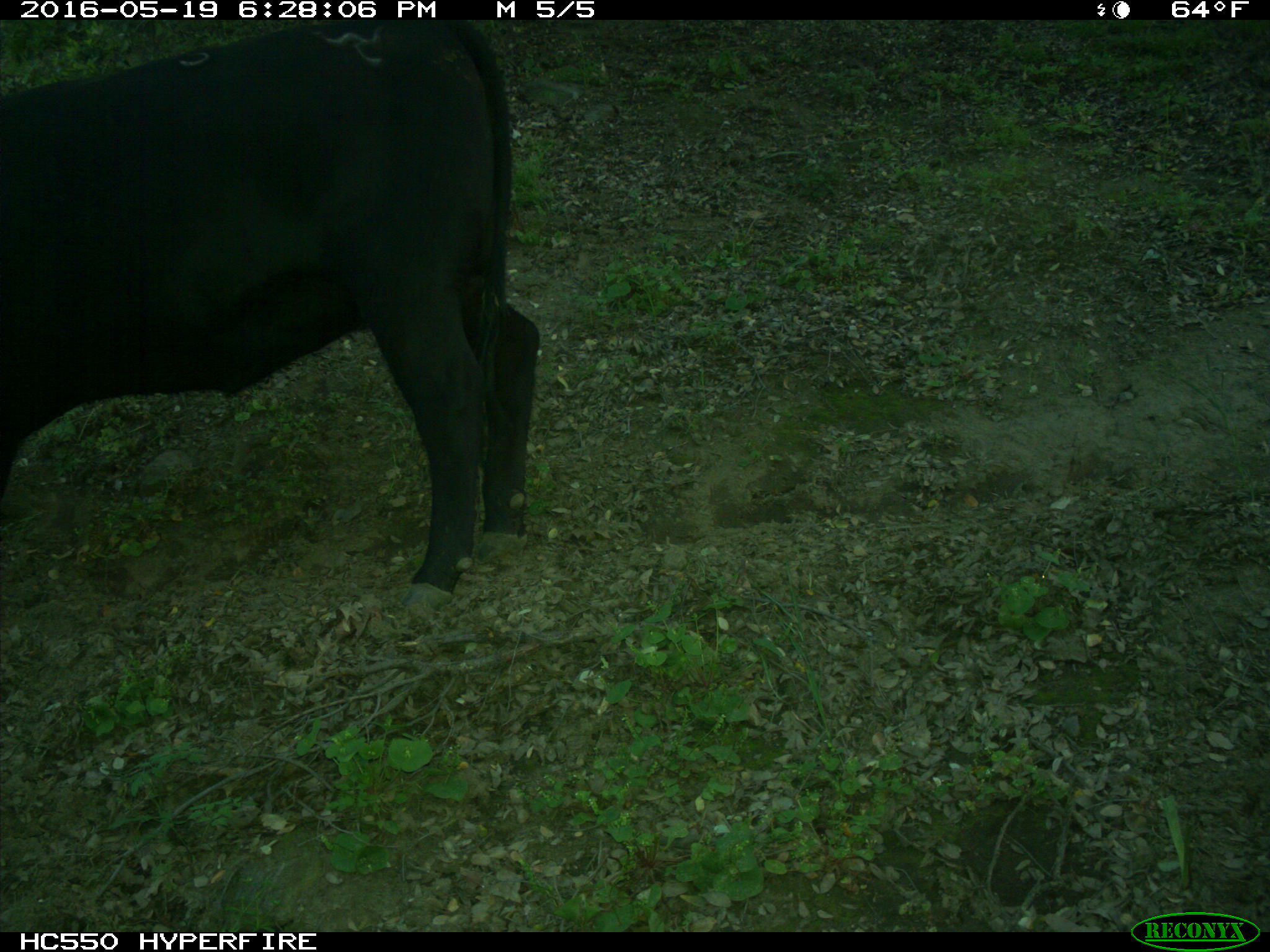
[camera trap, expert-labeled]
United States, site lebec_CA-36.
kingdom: Animalia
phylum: Chordata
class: Mammalia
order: Artiodactyla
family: Bovidae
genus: Bos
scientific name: Bos taurus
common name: domestic cow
Bos taurus (domestic cow).